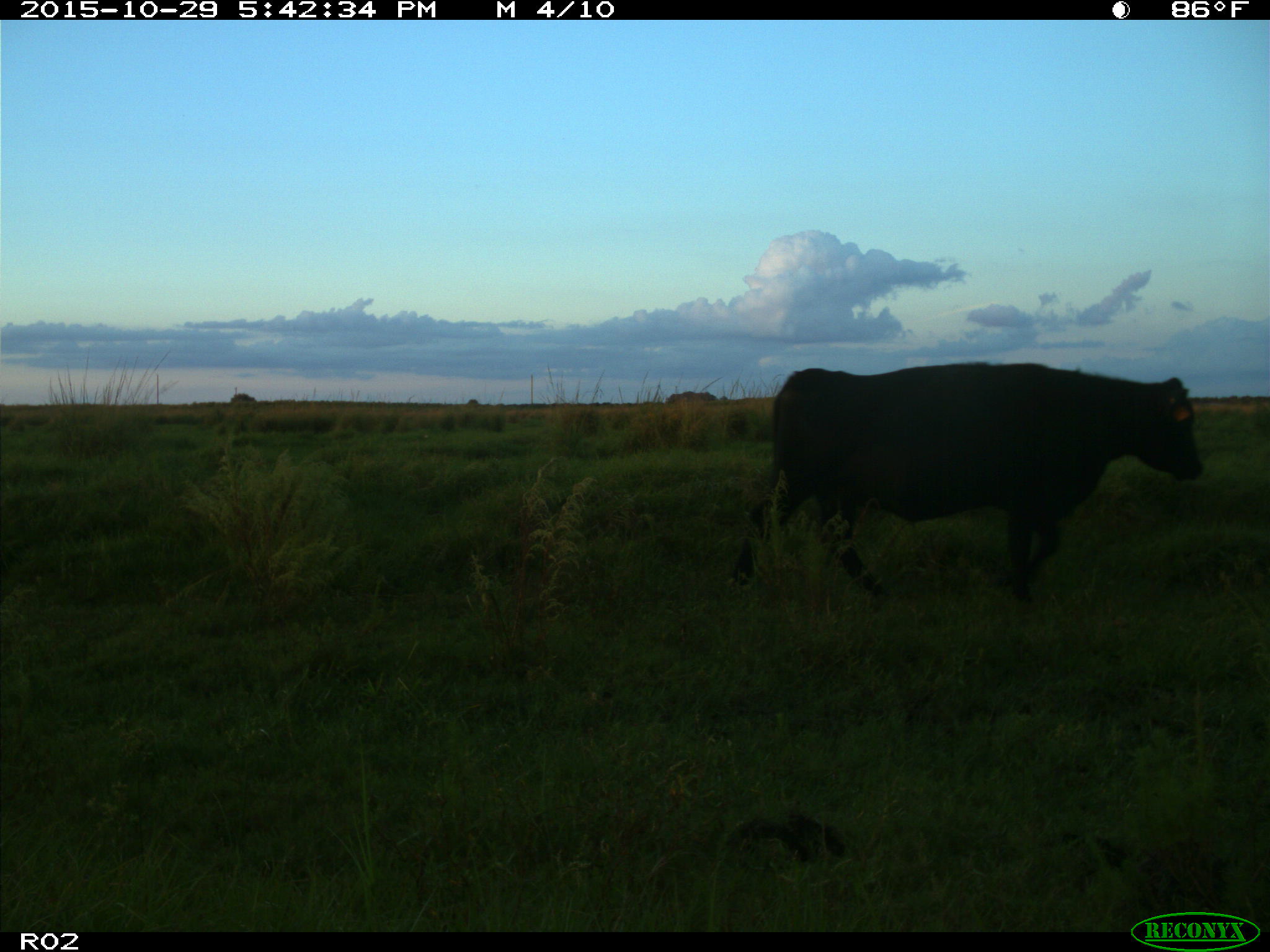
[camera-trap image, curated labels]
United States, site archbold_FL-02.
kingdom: Animalia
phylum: Chordata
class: Mammalia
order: Artiodactyla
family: Bovidae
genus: Bos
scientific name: Bos taurus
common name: domestic cow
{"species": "Bos taurus (domestic cow)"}